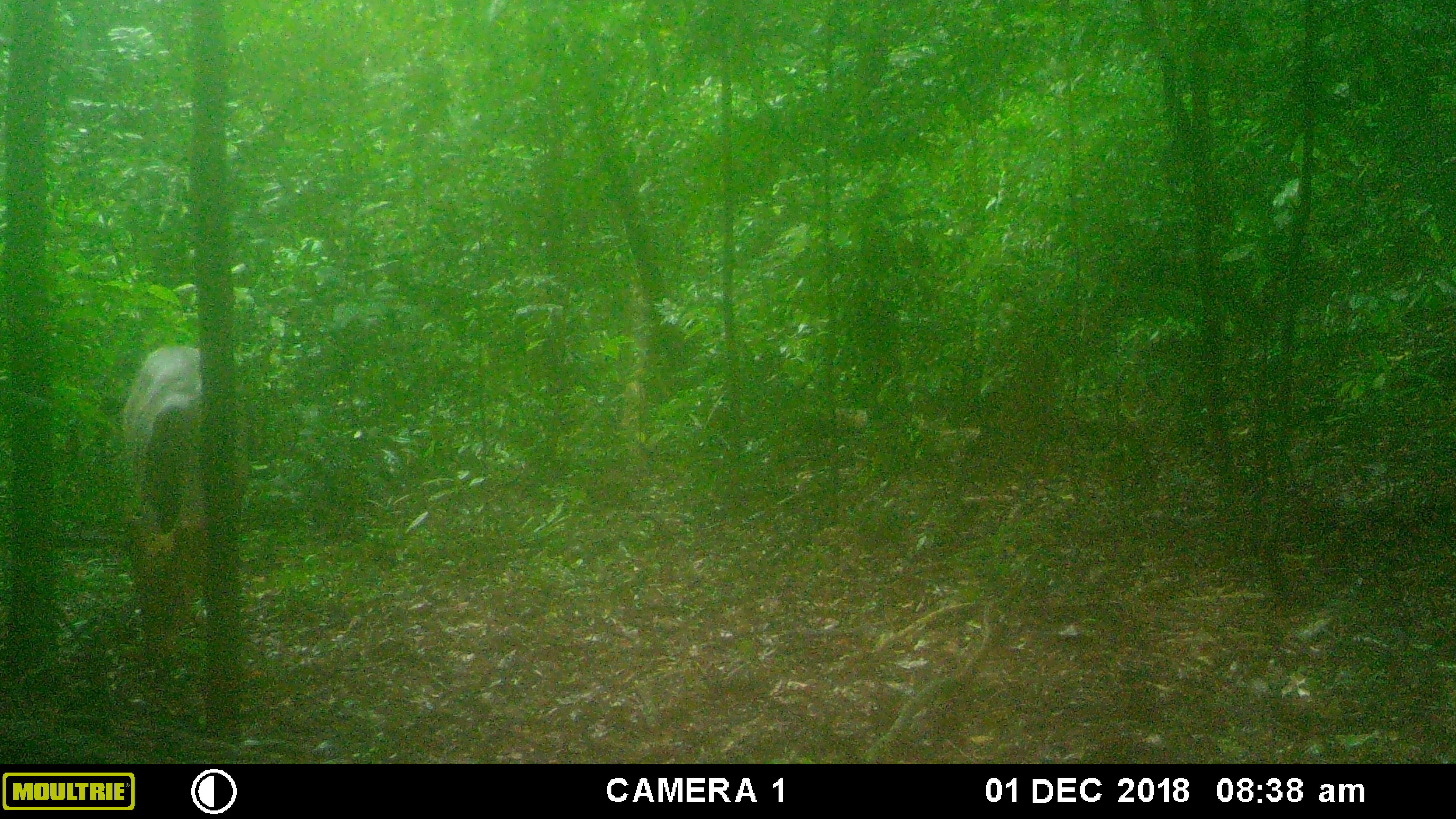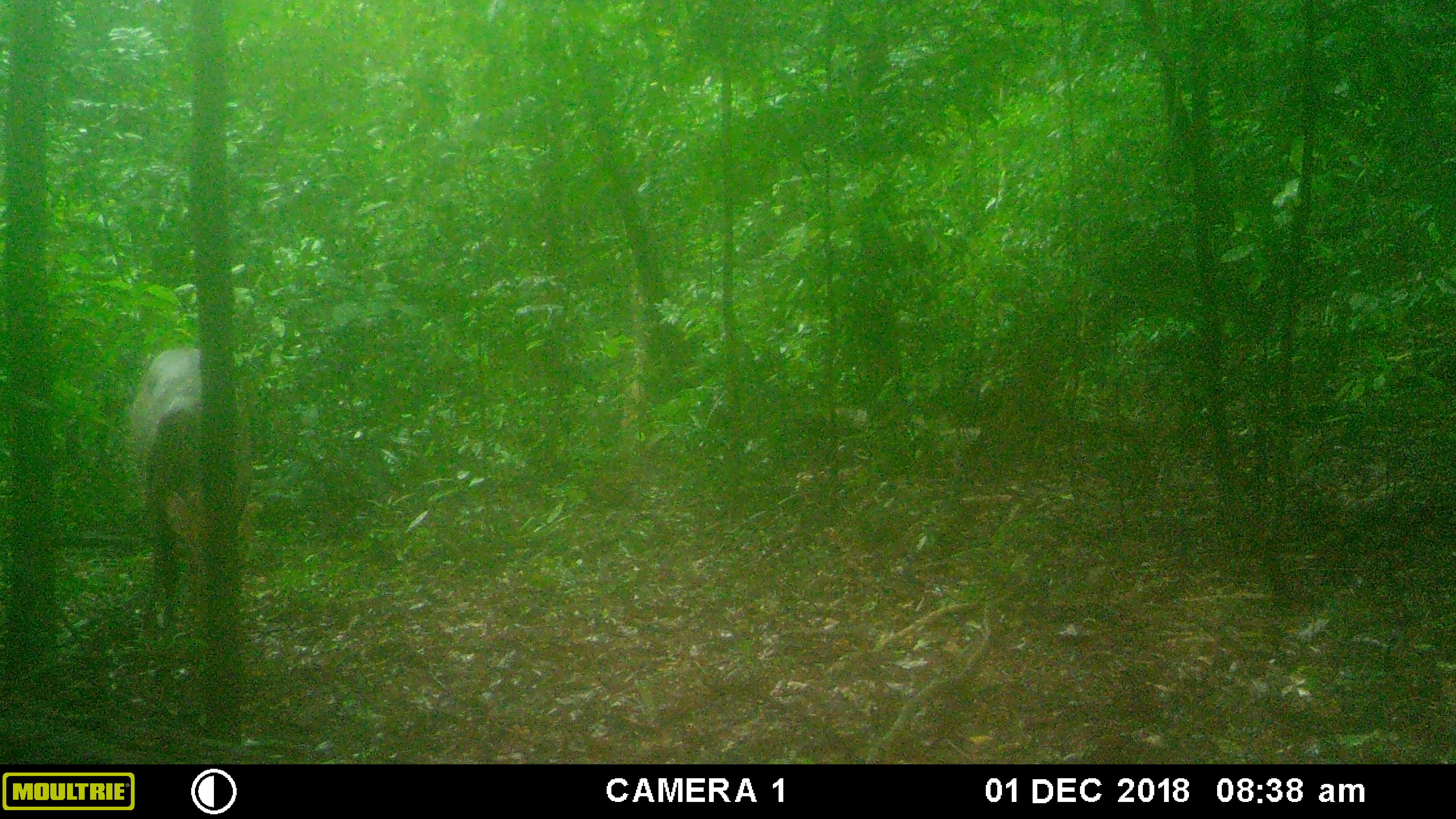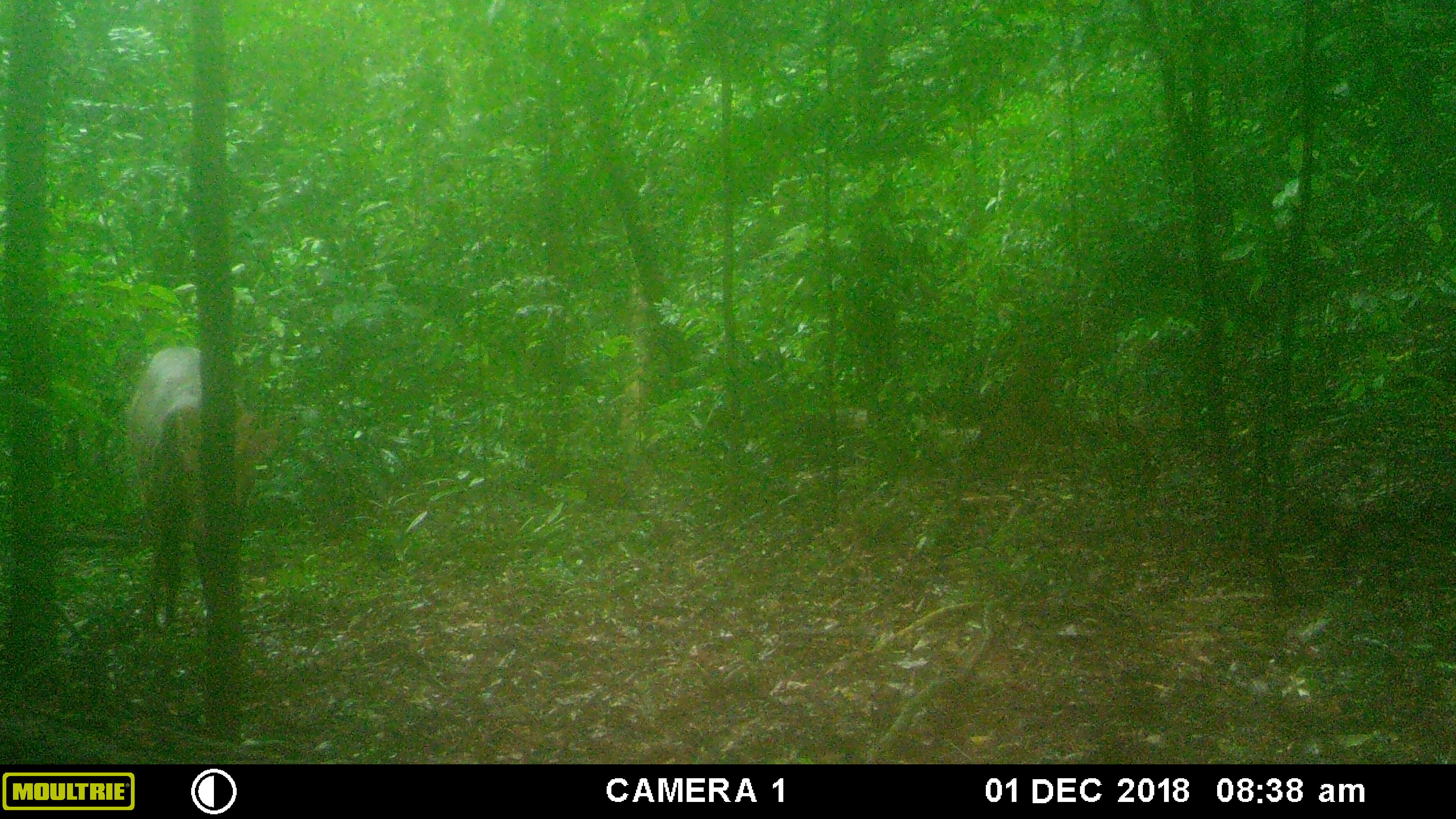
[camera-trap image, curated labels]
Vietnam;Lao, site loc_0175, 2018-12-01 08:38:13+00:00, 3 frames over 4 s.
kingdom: Animalia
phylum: Chordata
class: Mammalia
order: Artiodactyla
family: Cervidae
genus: Muntiacus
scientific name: Muntiacus vuquangensis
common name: large-antlered muntjac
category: large antlered muntjac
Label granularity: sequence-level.